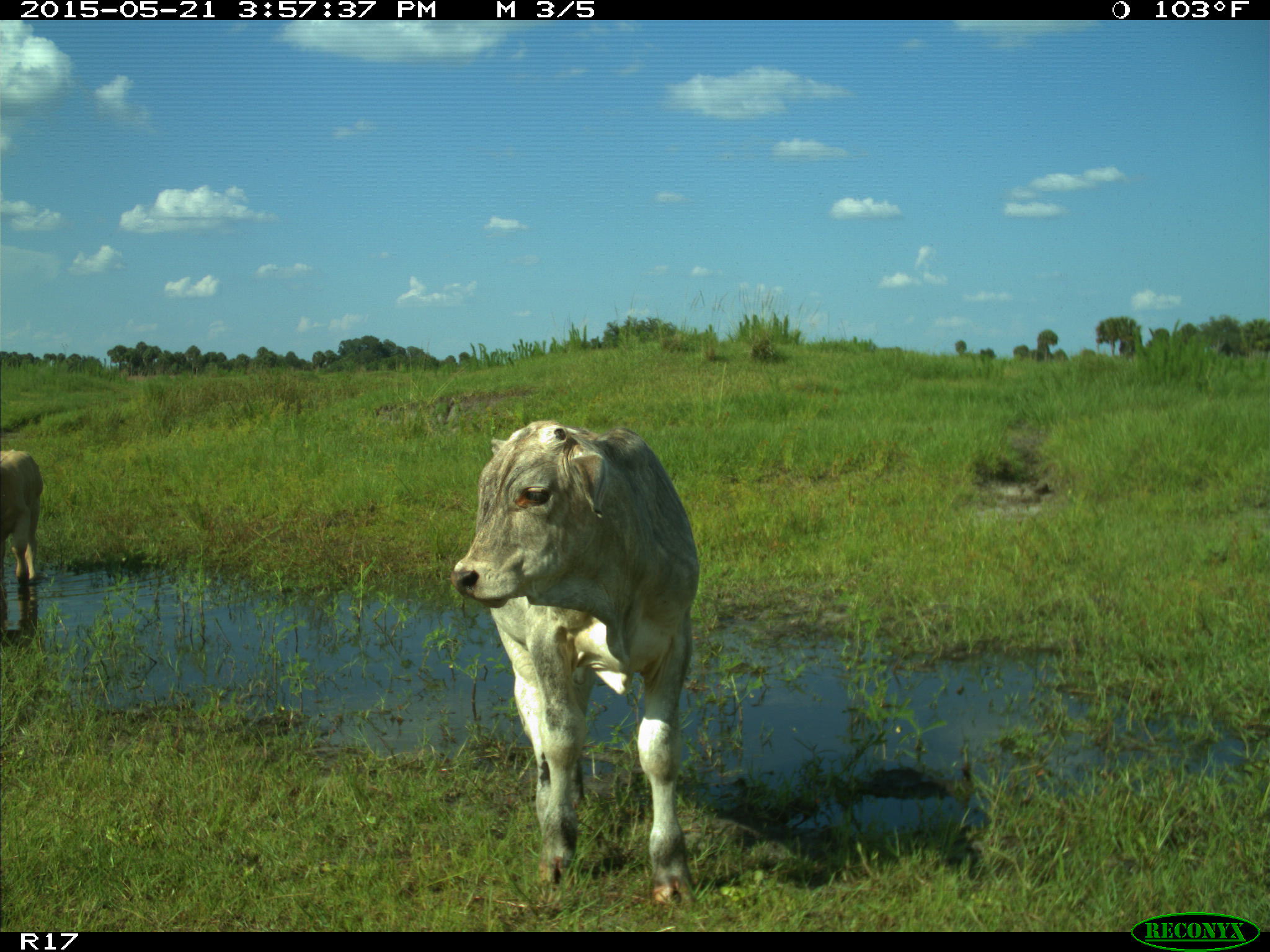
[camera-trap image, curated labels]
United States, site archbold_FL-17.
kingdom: Animalia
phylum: Chordata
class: Mammalia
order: Artiodactyla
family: Bovidae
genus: Bos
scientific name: Bos taurus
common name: domestic cow